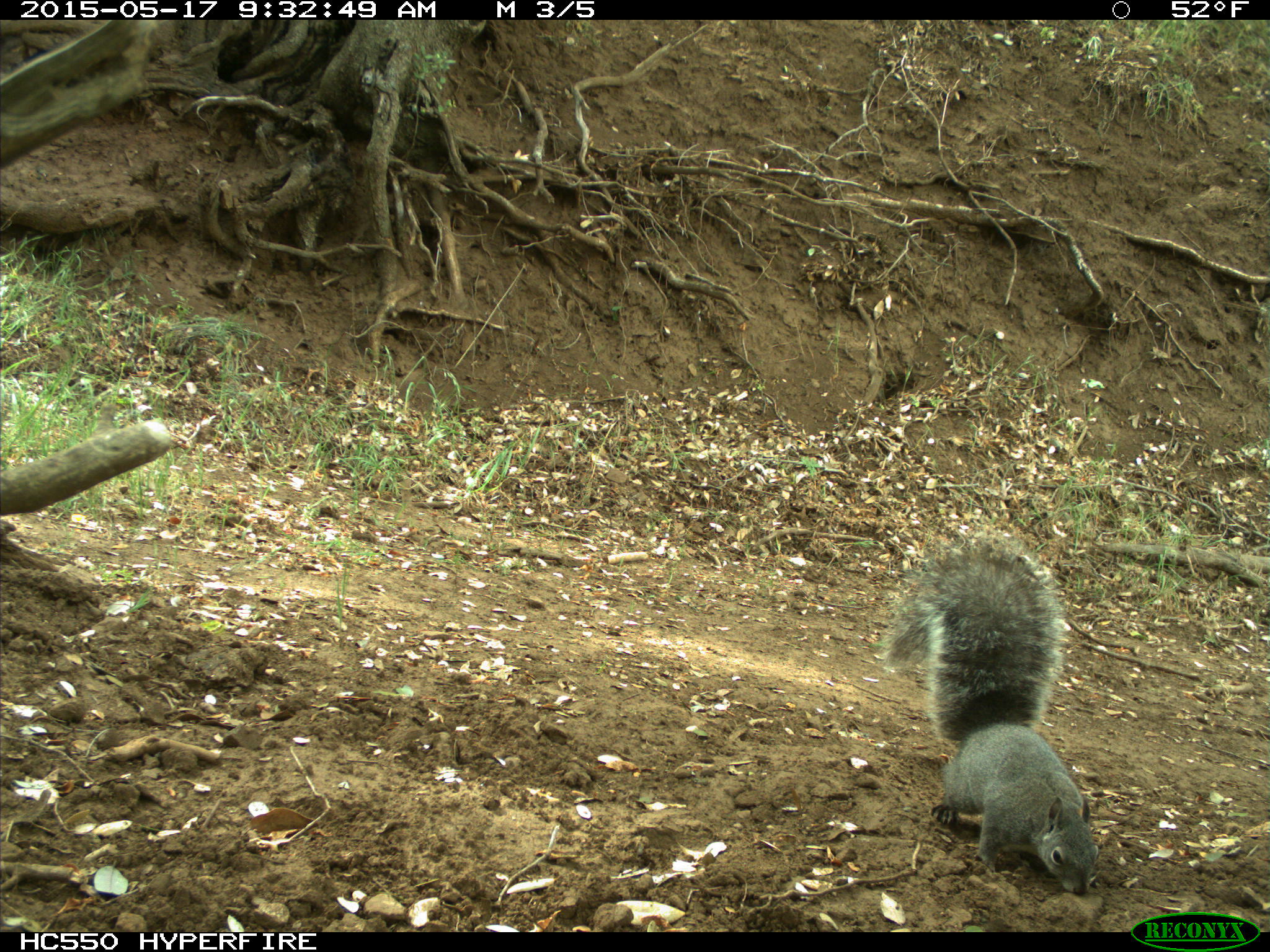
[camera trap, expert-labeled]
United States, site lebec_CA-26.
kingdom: Animalia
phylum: Chordata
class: Mammalia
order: Rodentia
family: Sciuridae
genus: Sciurus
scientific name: Sciurus carolinensis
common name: eastern gray squirrel